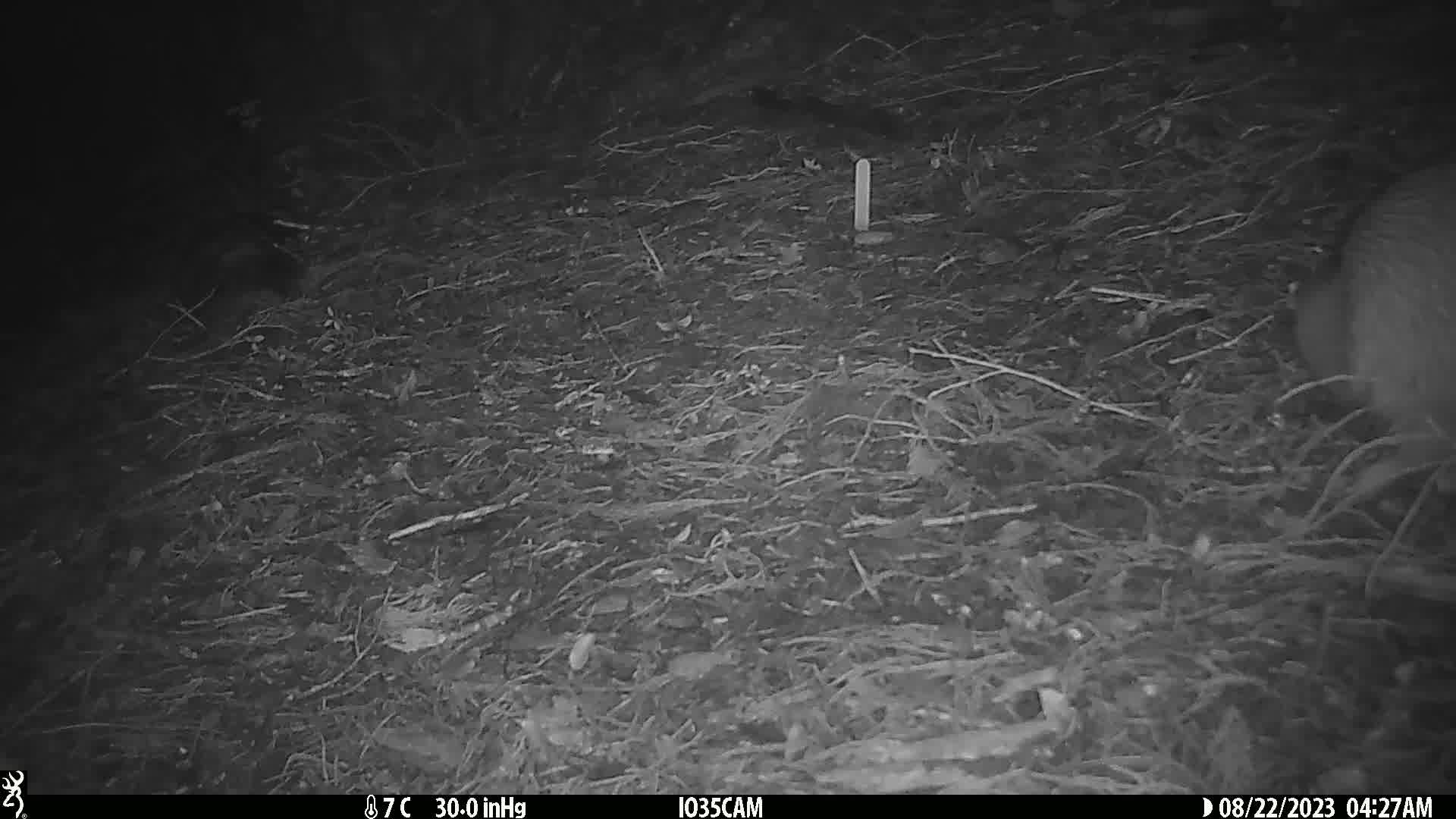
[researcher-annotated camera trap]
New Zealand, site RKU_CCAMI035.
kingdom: Animalia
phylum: Chordata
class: Aves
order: Apterygiformes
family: Apterygidae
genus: Apteryx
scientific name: Apteryx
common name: kiwi